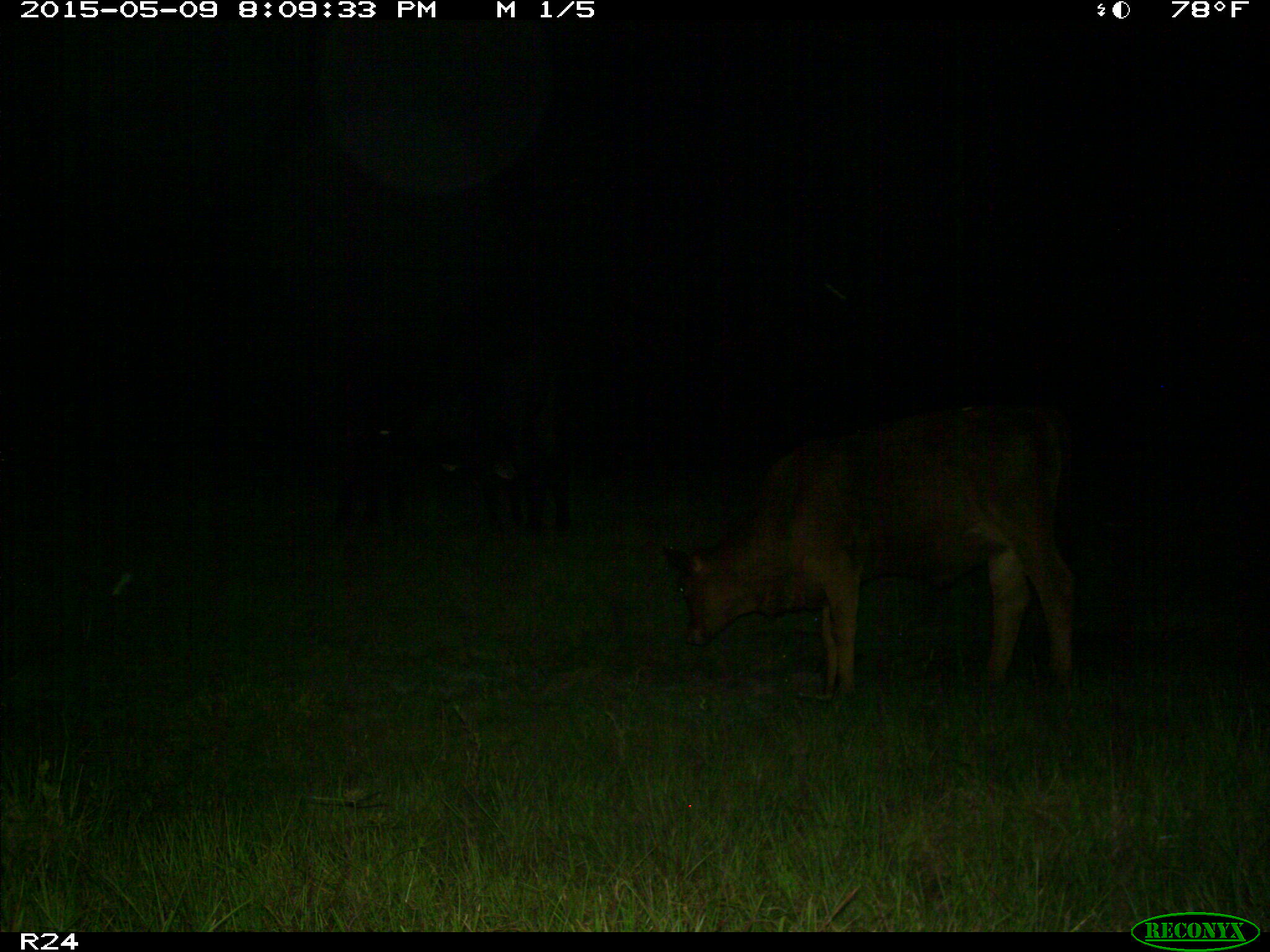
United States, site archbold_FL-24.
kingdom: Animalia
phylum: Chordata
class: Mammalia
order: Artiodactyla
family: Bovidae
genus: Bos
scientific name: Bos taurus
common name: domestic cow